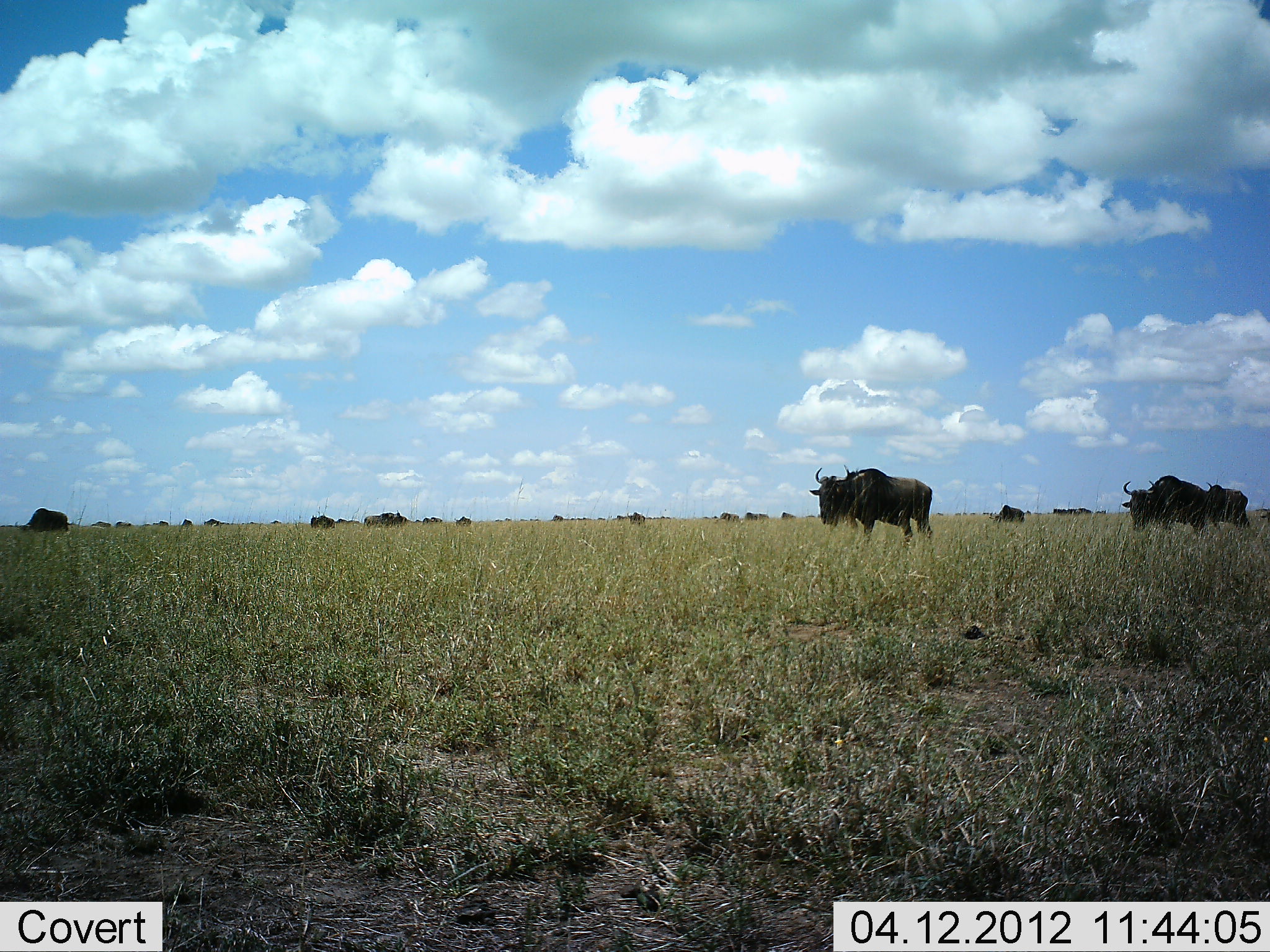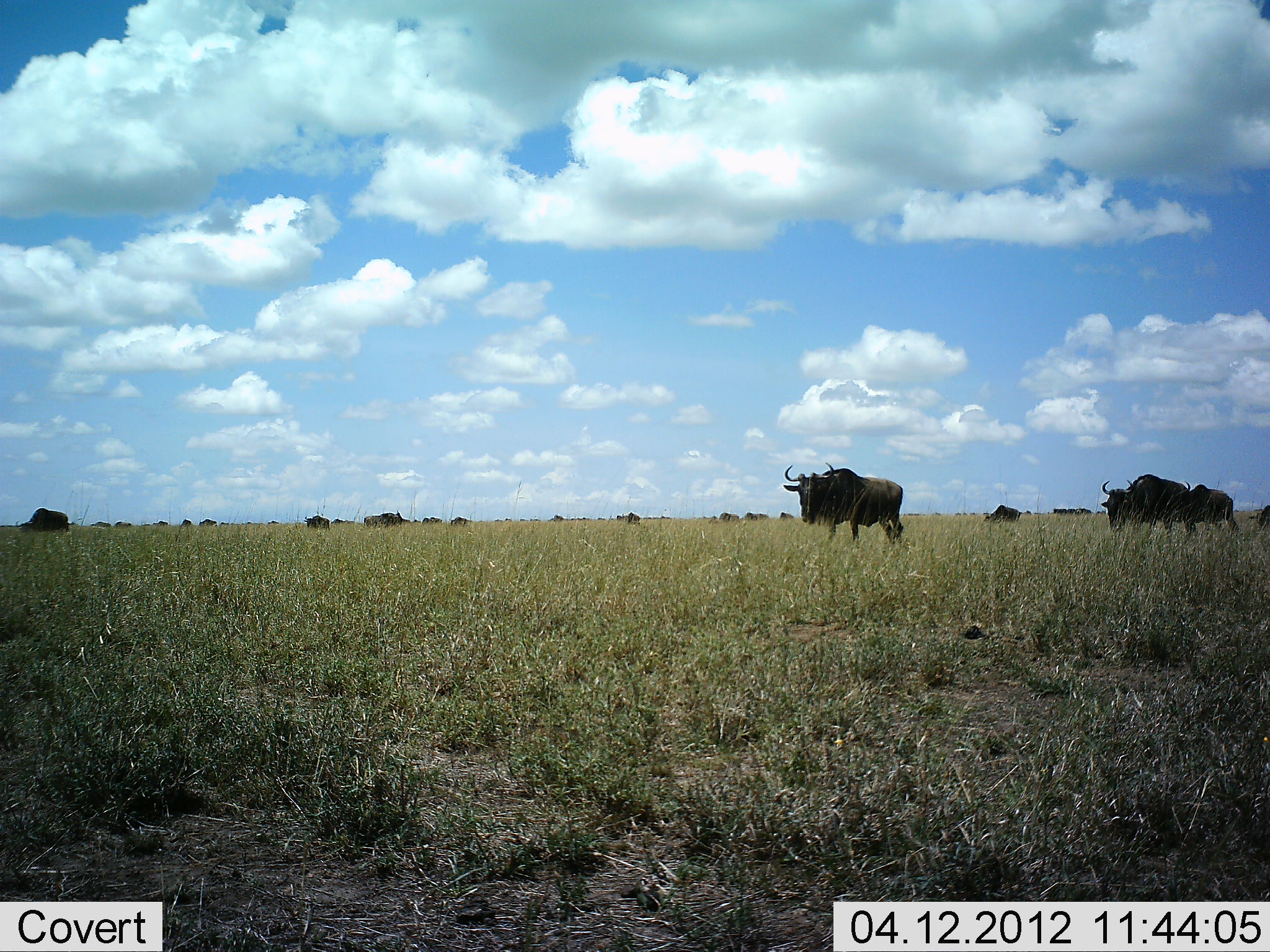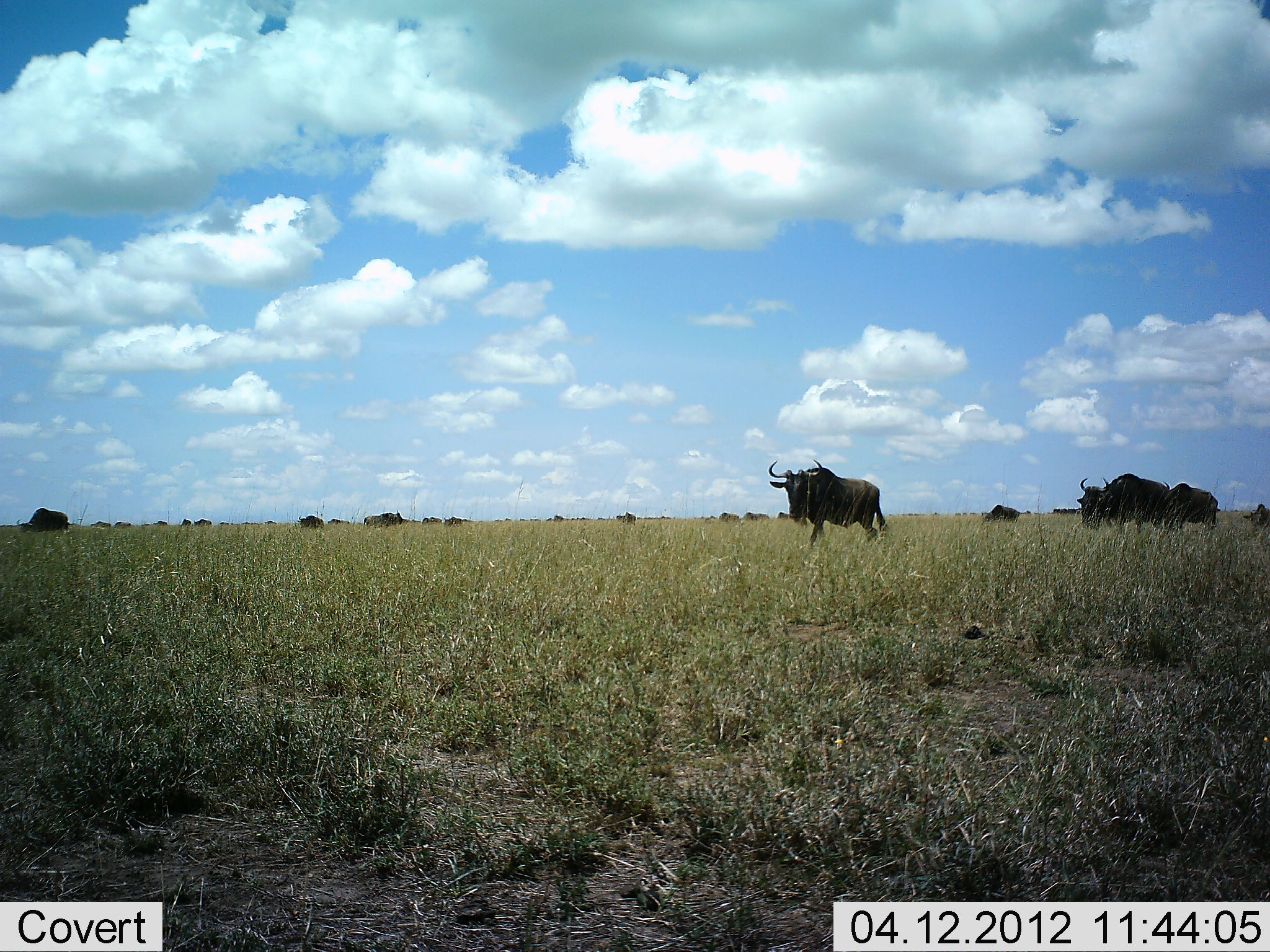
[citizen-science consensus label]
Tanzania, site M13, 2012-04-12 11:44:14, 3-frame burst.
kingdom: Animalia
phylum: Chordata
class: Mammalia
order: Artiodactyla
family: Bovidae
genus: Connochaetes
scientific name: Connochaetes taurinus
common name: blue wildebeest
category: wildebeest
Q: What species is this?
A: Wildebeest (blue wildebeest) (Connochaetes taurinus).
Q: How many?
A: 11-50.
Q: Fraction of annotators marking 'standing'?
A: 18%.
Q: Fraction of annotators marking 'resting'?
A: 0%.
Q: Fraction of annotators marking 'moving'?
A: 82%.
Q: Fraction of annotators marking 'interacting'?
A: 0%.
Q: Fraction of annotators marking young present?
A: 0%.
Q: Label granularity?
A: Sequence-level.